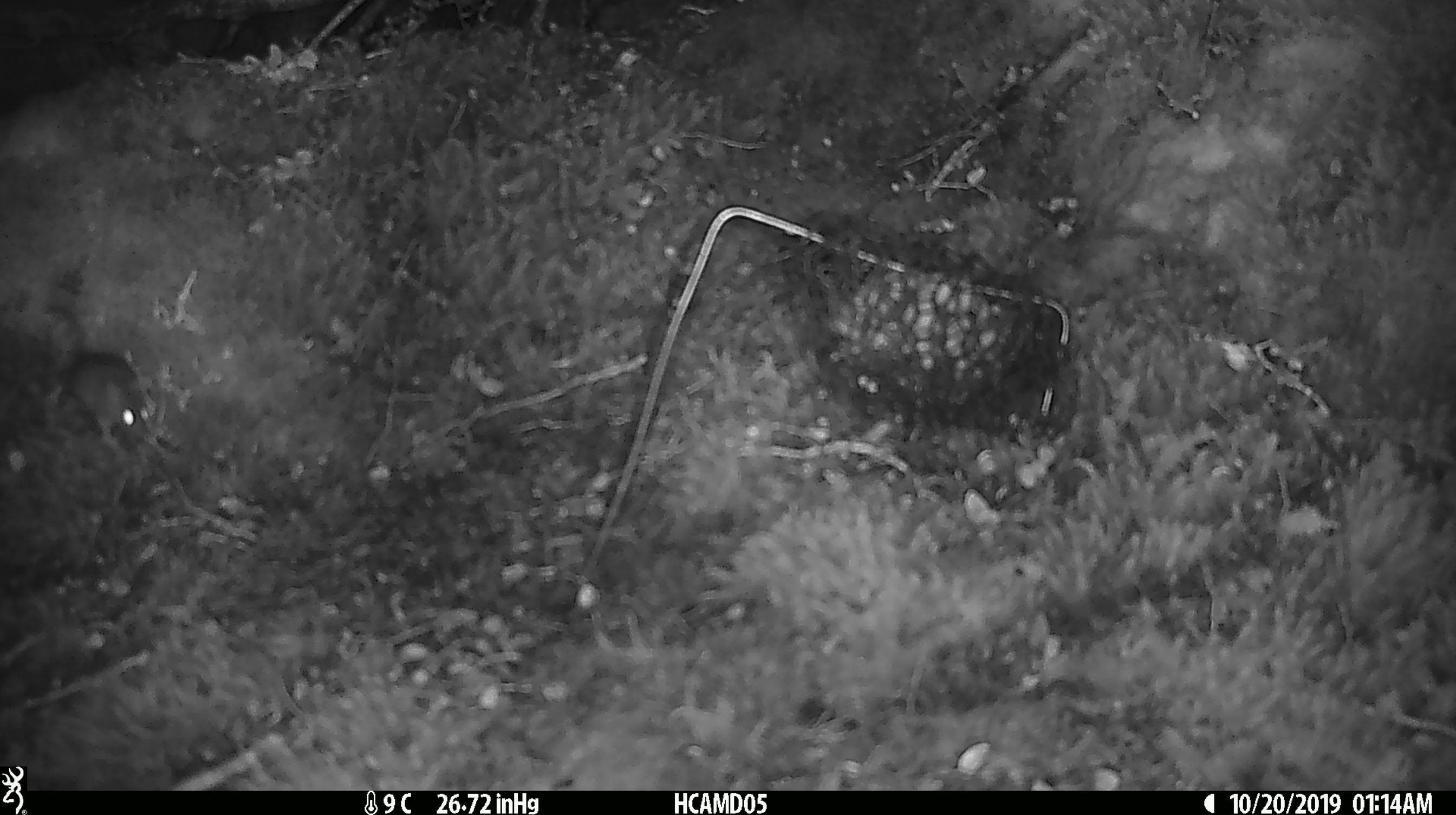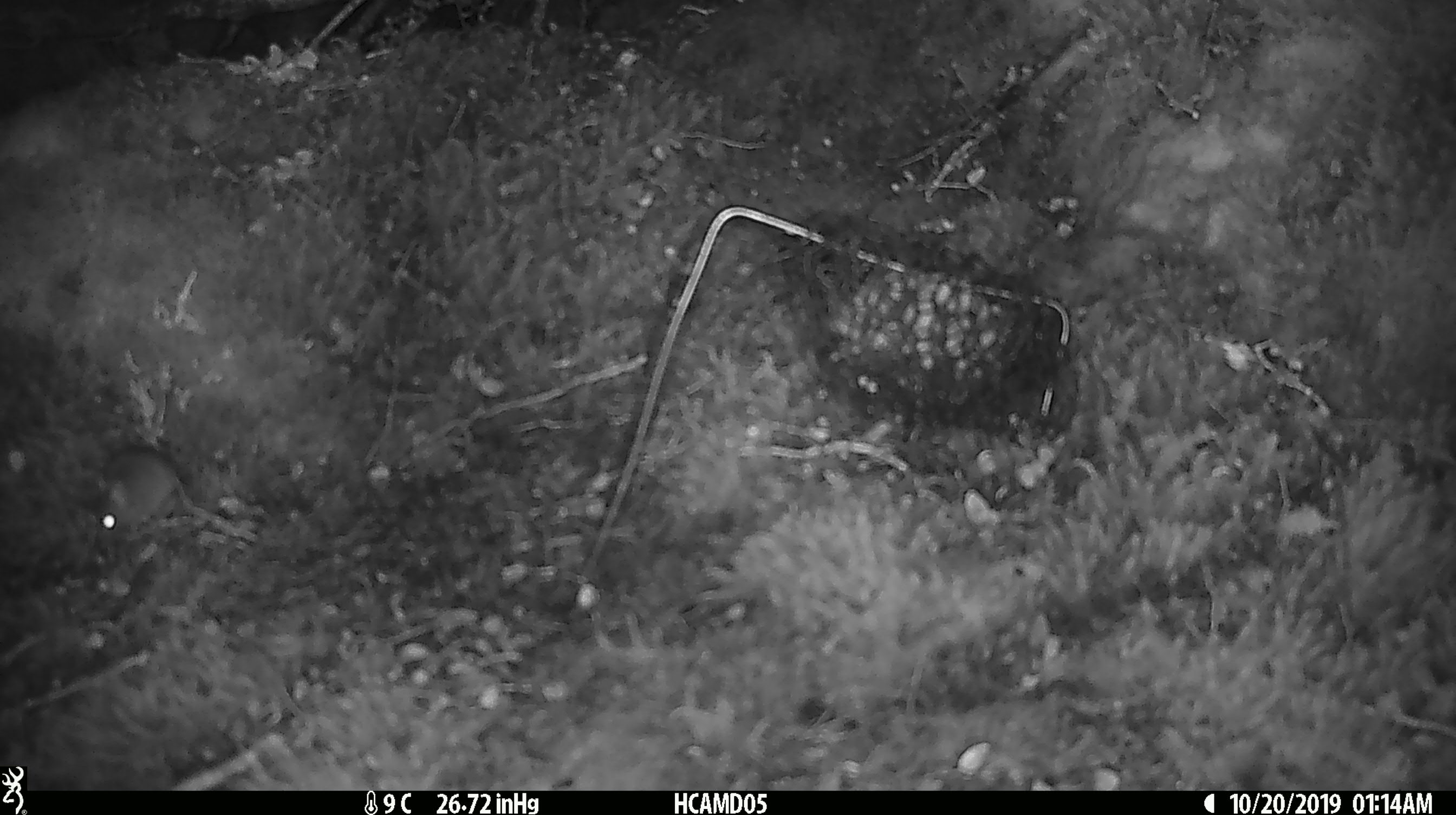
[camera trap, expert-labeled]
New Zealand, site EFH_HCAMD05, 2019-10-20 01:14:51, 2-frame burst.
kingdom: Animalia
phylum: Chordata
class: Mammalia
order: Rodentia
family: Muridae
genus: Mus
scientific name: Mus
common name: mouse